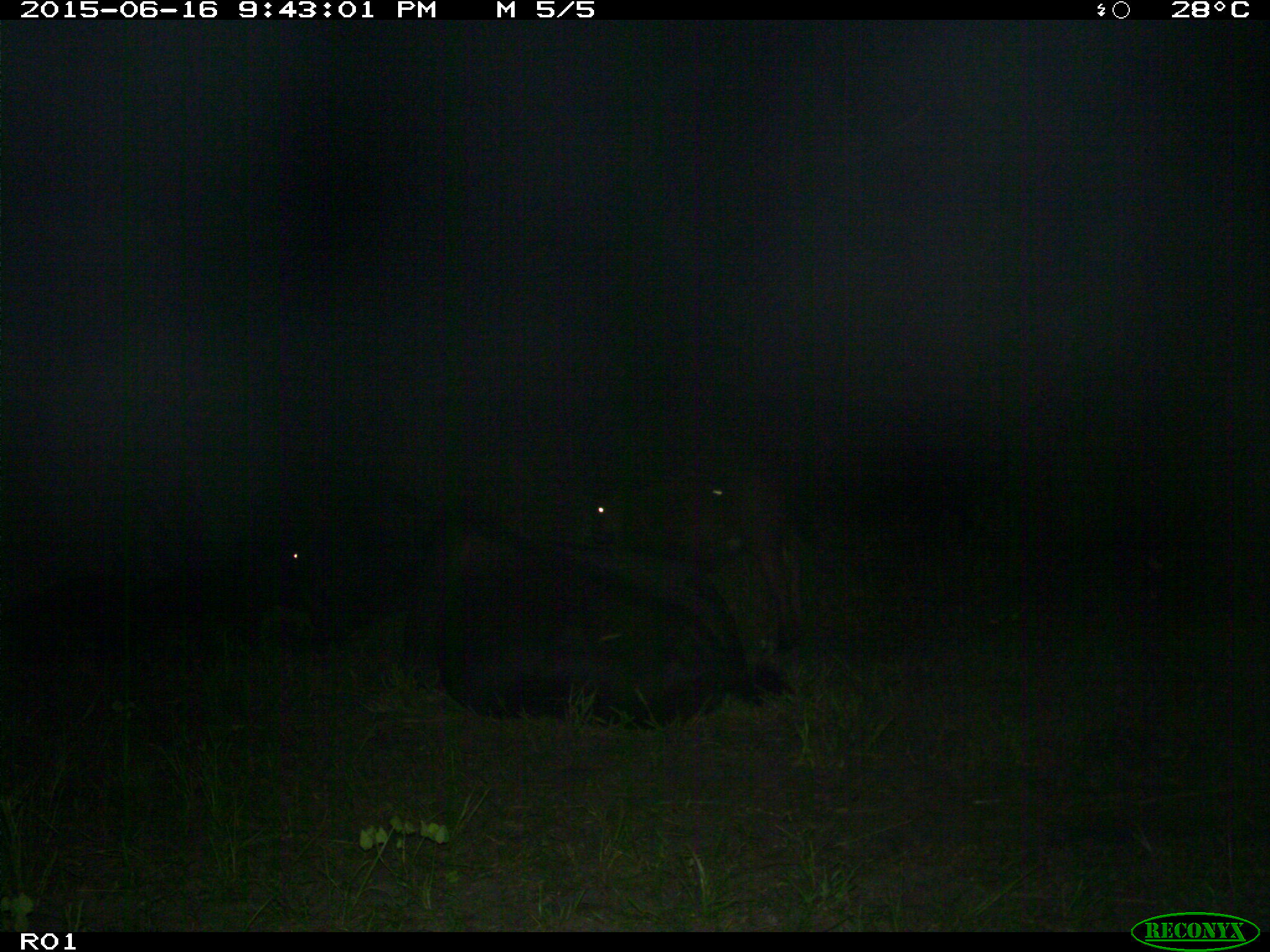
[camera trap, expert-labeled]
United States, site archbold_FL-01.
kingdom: Animalia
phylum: Chordata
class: Mammalia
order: Artiodactyla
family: Bovidae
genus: Bos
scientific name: Bos taurus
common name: domestic cow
Bos taurus (domestic cow).